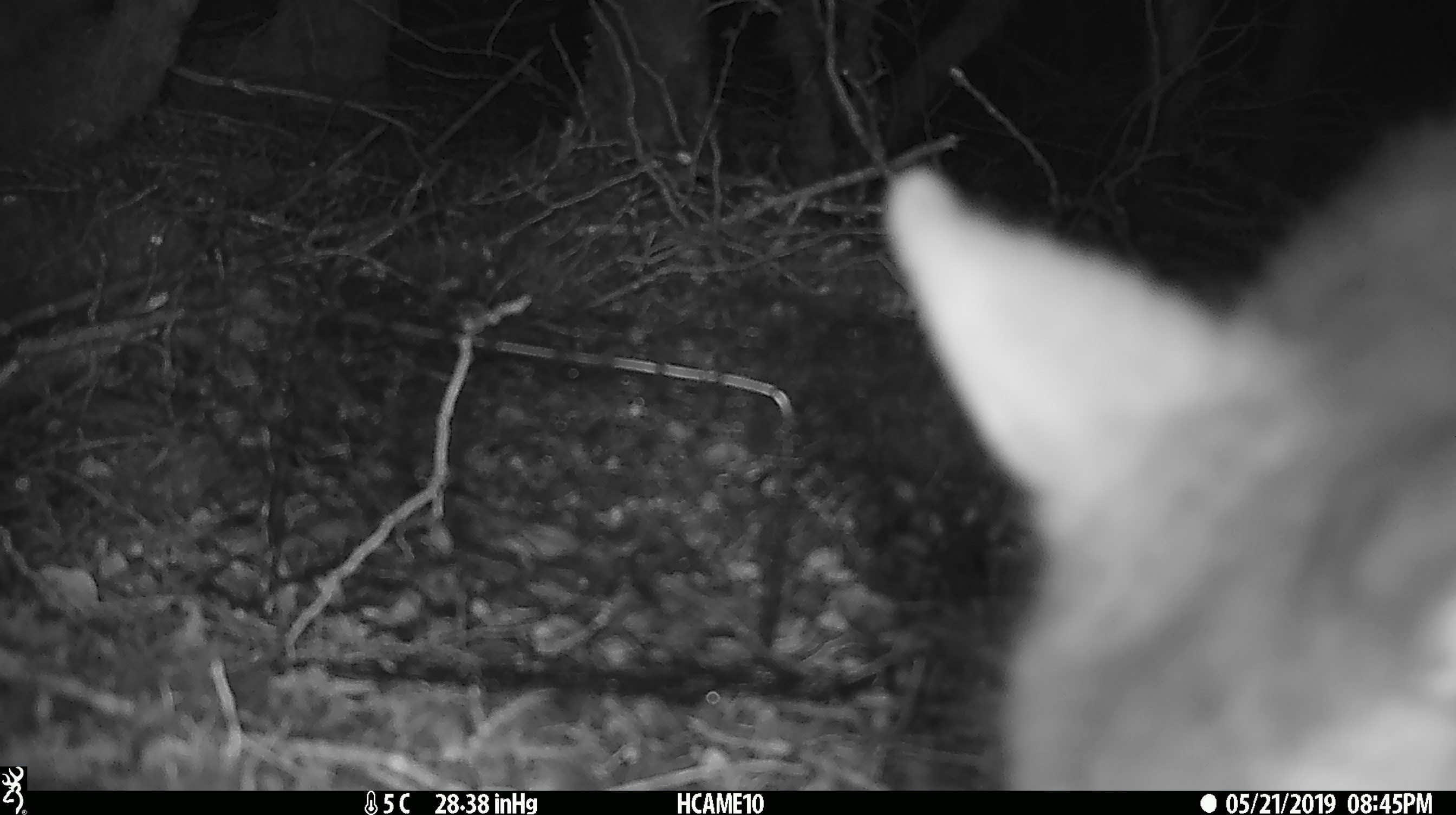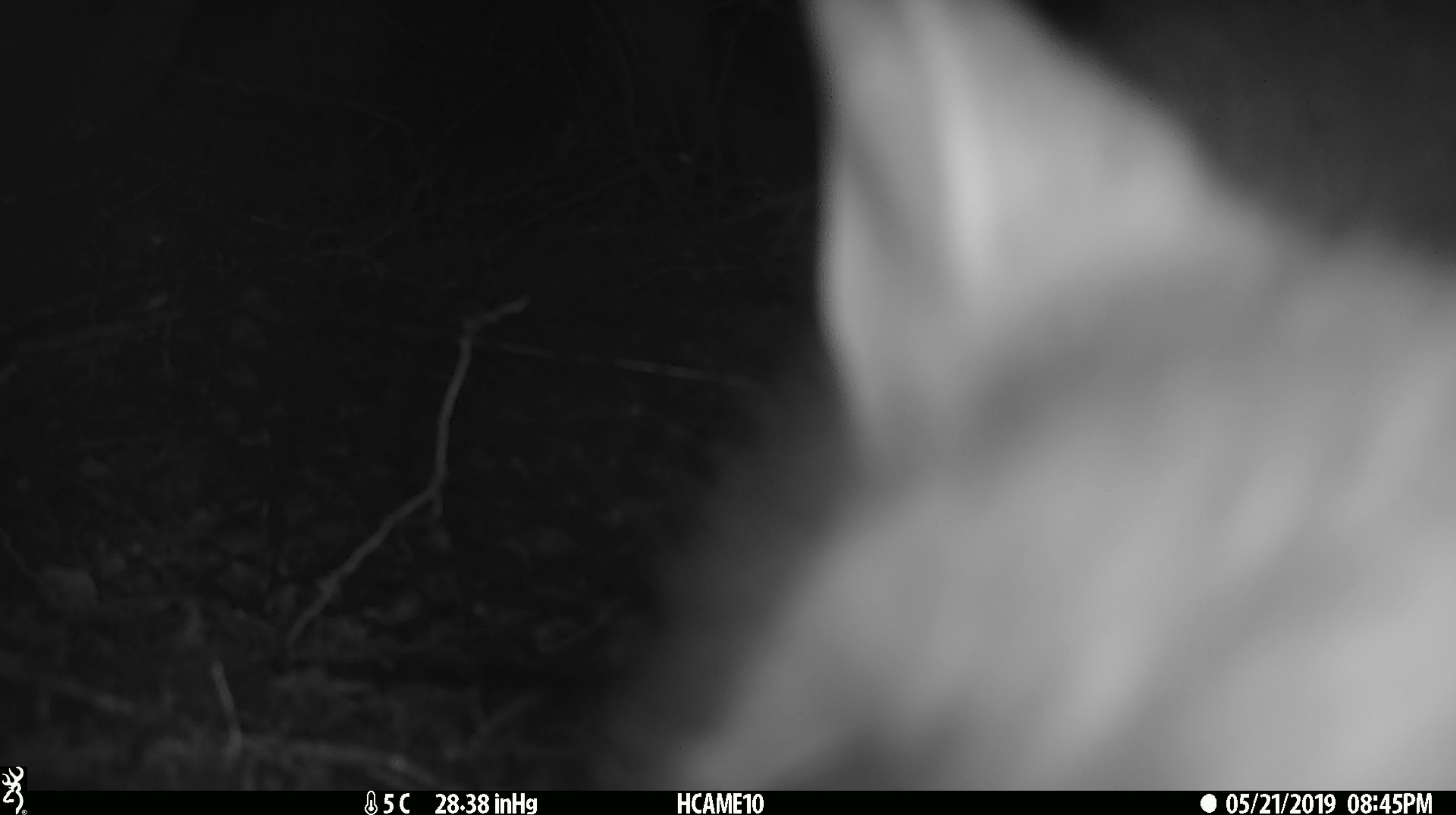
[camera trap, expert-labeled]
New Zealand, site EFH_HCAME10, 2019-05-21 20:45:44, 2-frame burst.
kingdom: Animalia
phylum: Chordata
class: Mammalia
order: Diprotodontia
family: Phalangeridae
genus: Trichosurus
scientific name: Trichosurus vulpecula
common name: common brushtail possum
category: possum